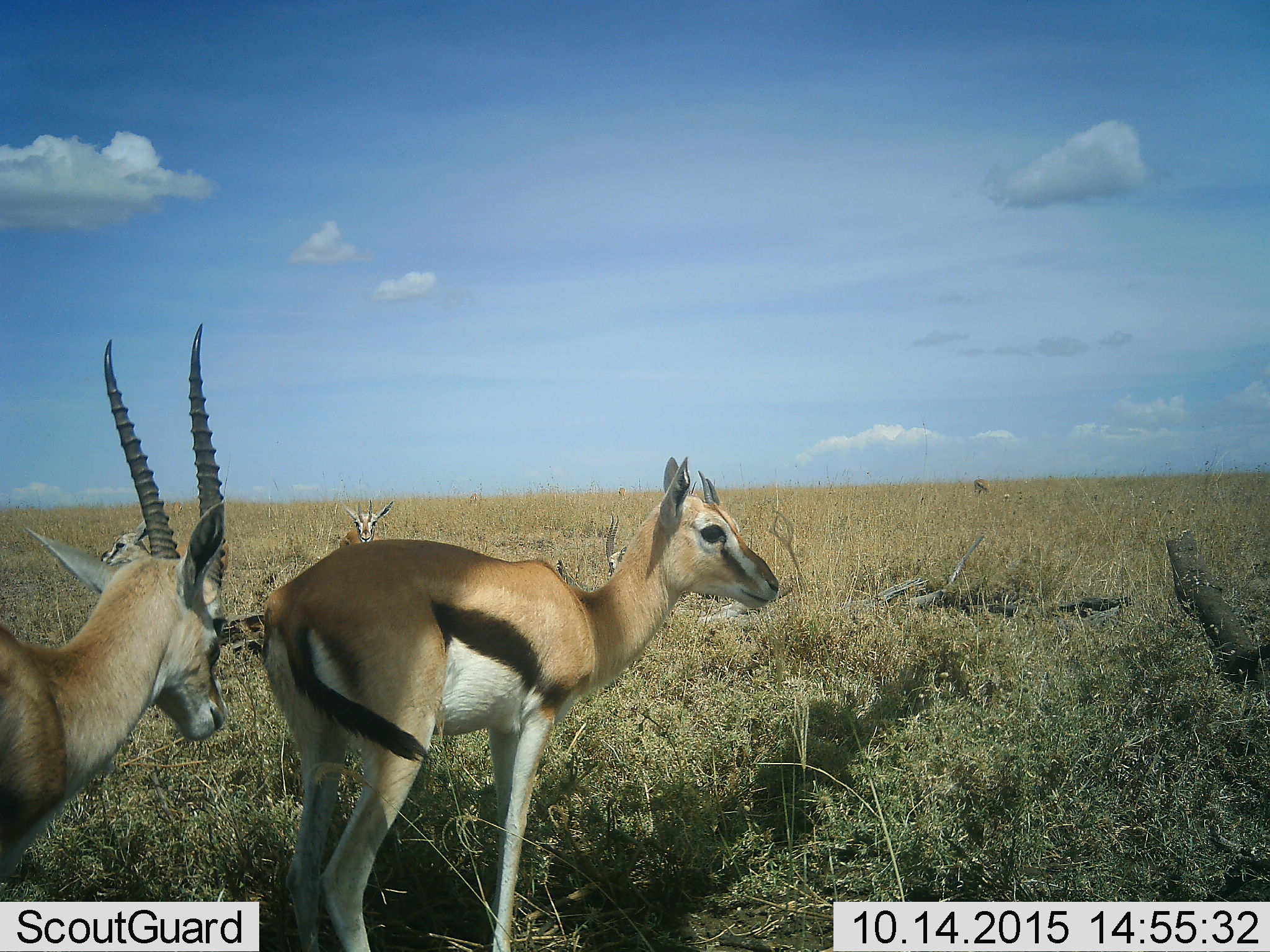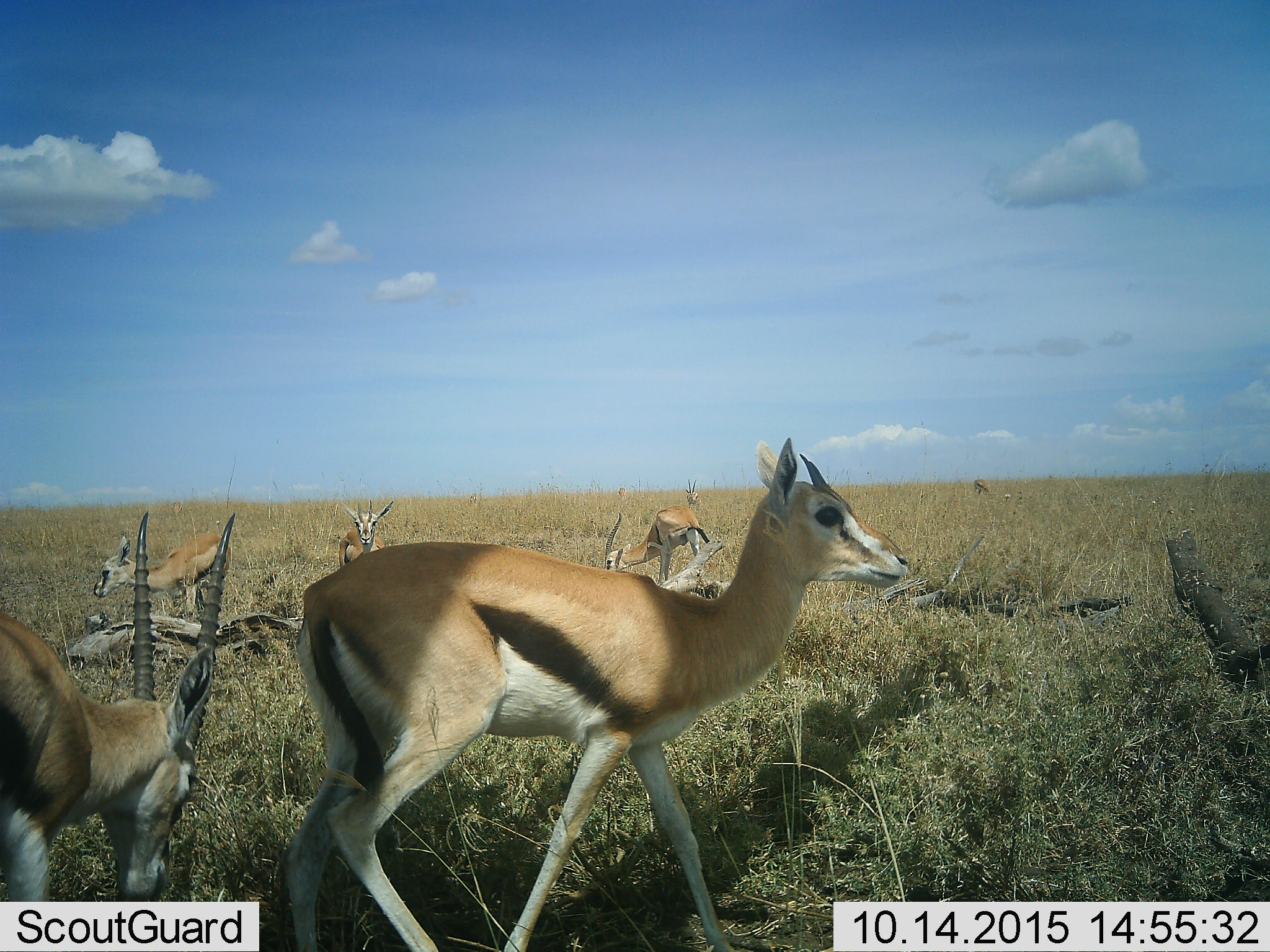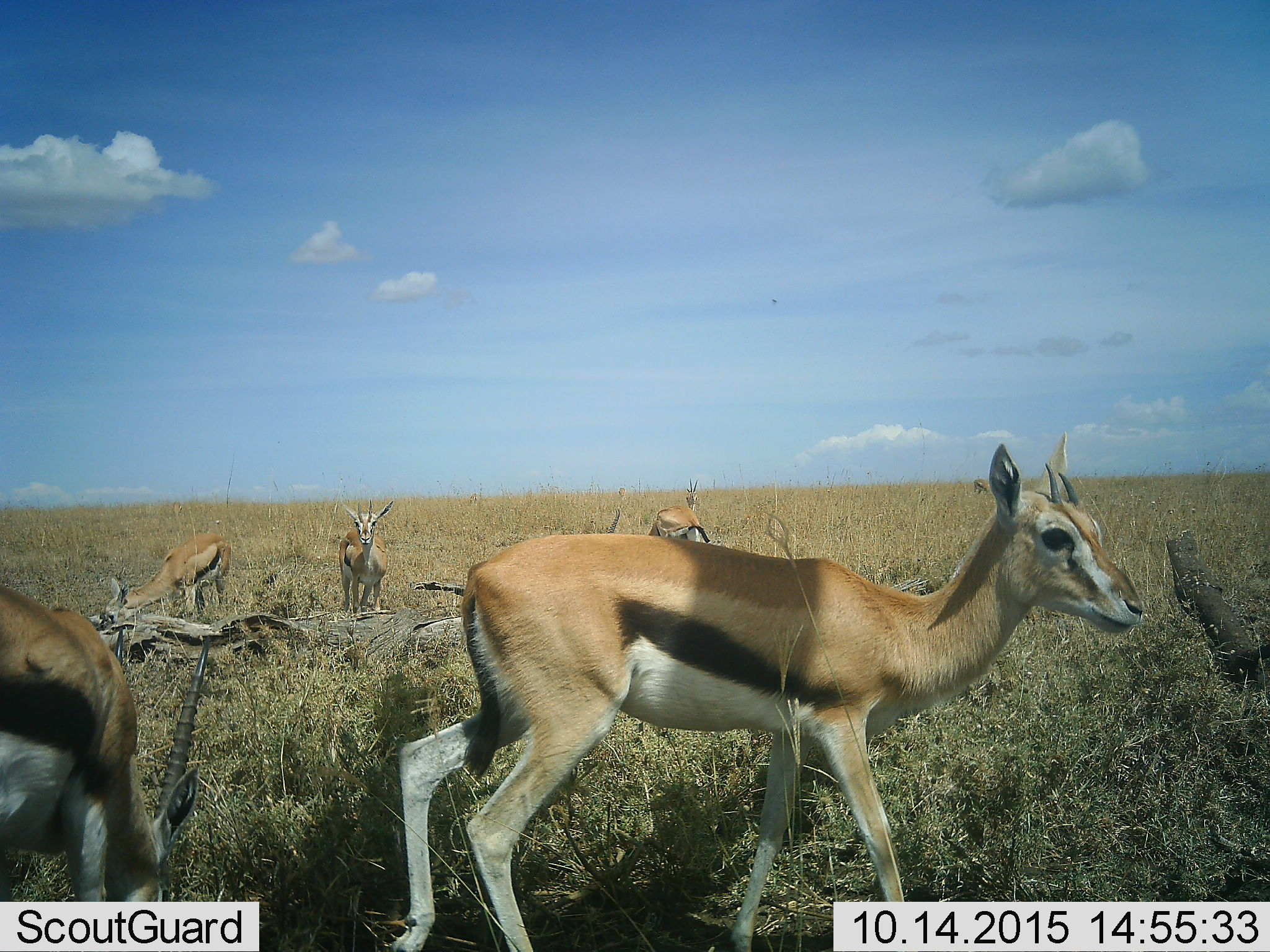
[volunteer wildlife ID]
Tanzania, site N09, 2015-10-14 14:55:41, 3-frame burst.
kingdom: Animalia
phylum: Chordata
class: Mammalia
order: Artiodactyla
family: Bovidae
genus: Eudorcas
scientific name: Eudorcas thomsonii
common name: thomson's gazelle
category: gazellethomsons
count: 5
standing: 71%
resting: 0%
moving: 71%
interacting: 0%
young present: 14%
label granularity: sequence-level